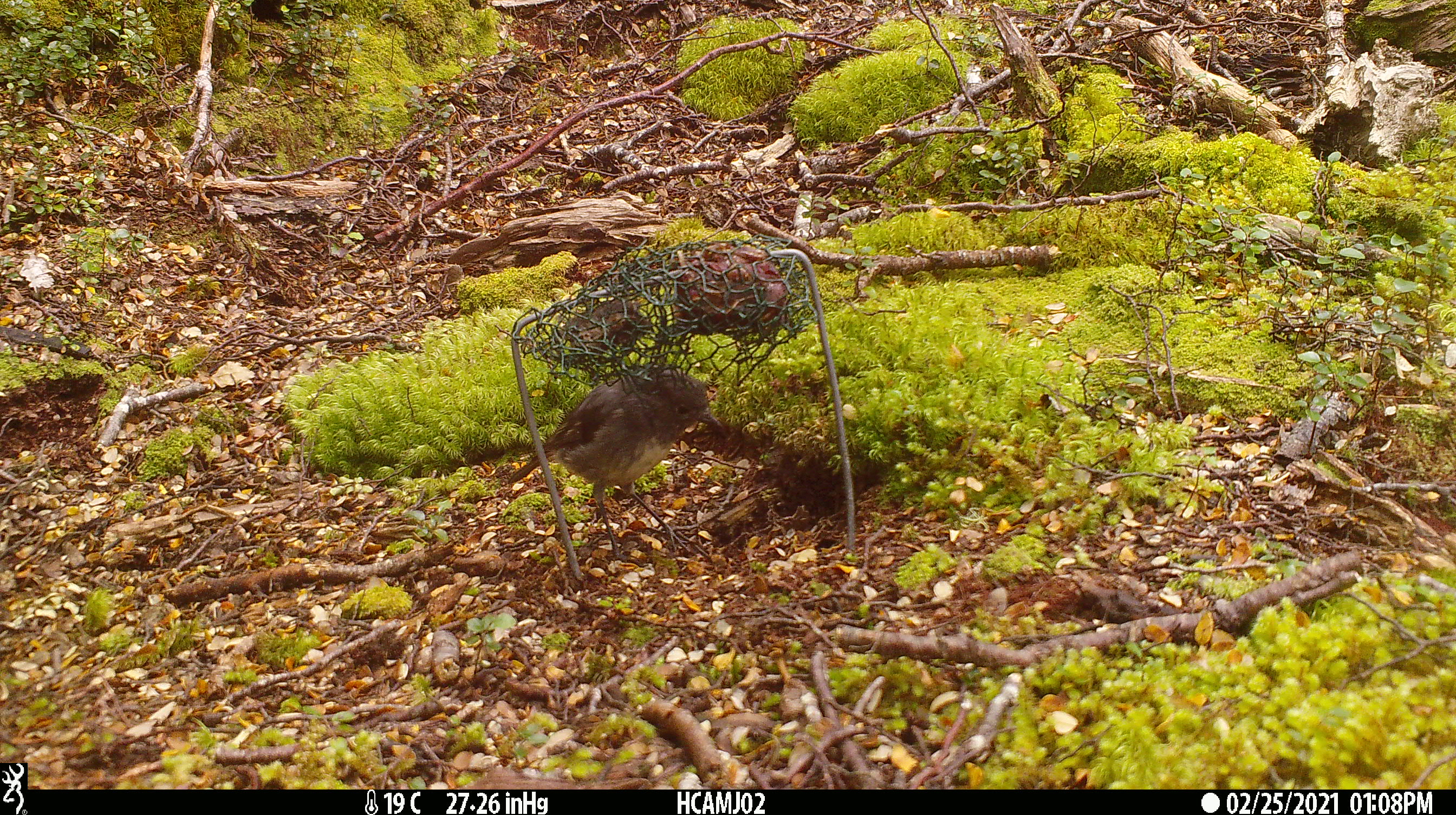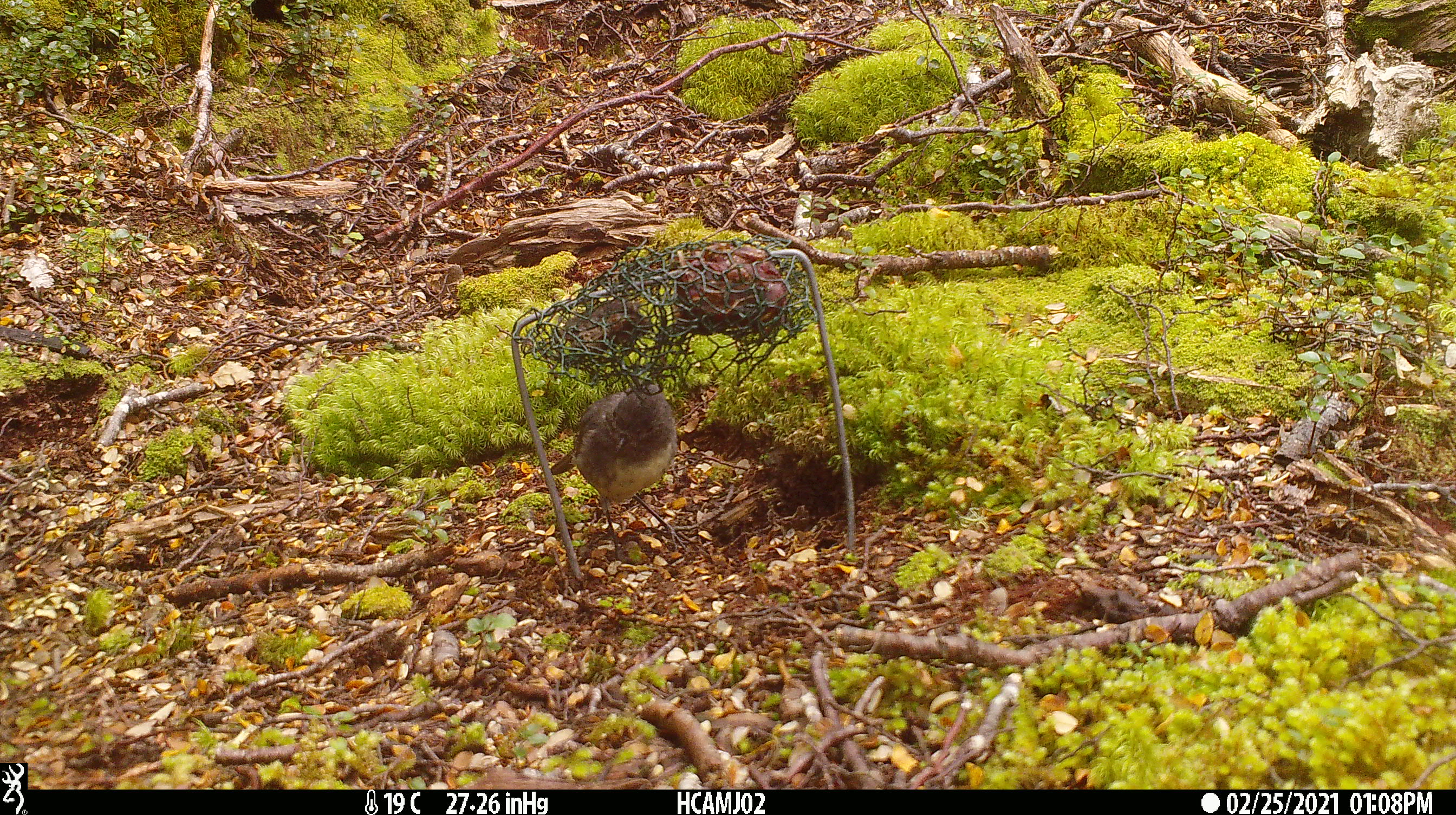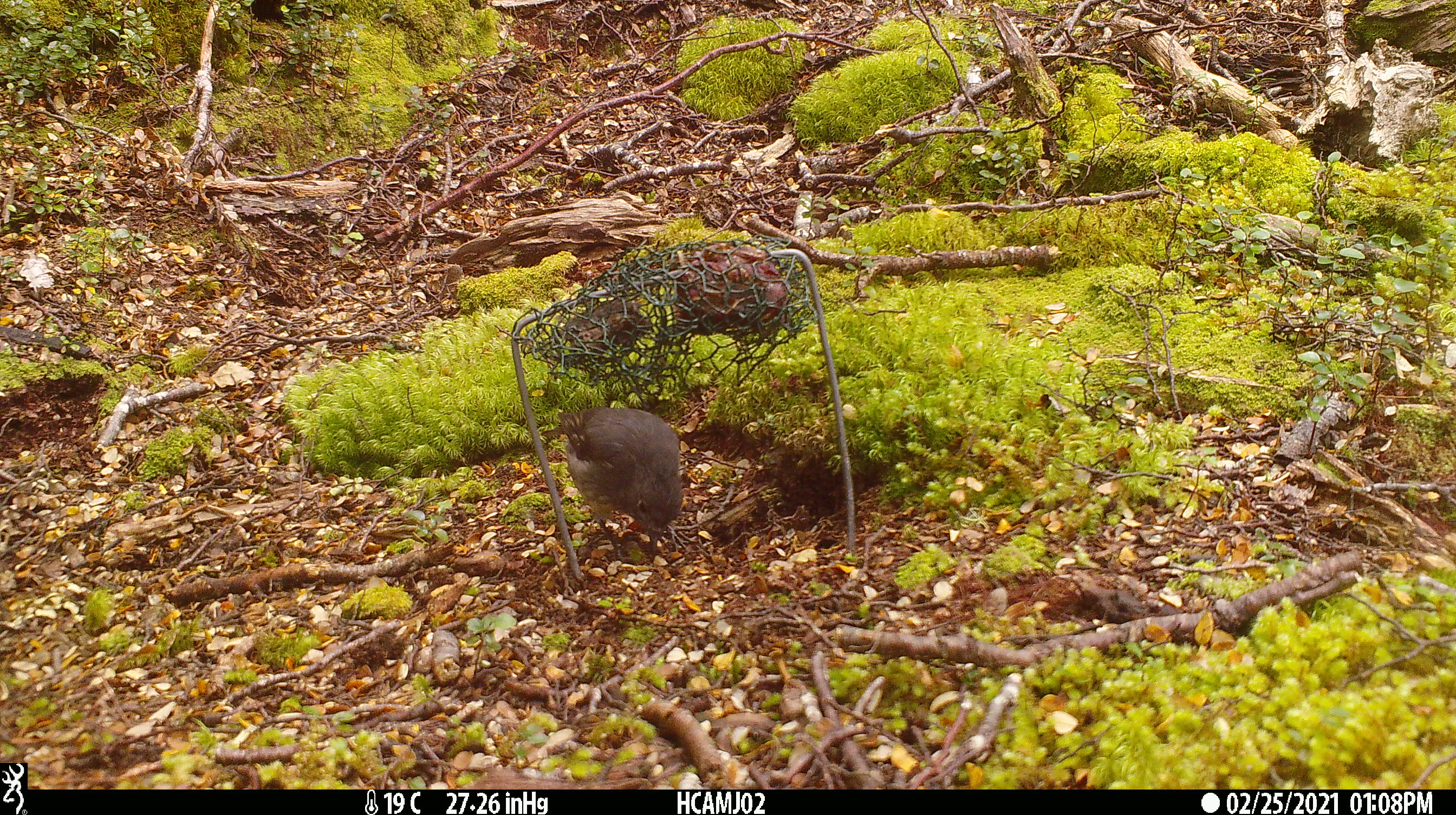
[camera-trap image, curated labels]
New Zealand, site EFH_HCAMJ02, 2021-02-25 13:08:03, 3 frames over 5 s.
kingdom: Animalia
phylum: Chordata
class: Aves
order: Passeriformes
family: Petroicidae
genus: Petroica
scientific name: Petroica australis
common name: new zealand robin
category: robin